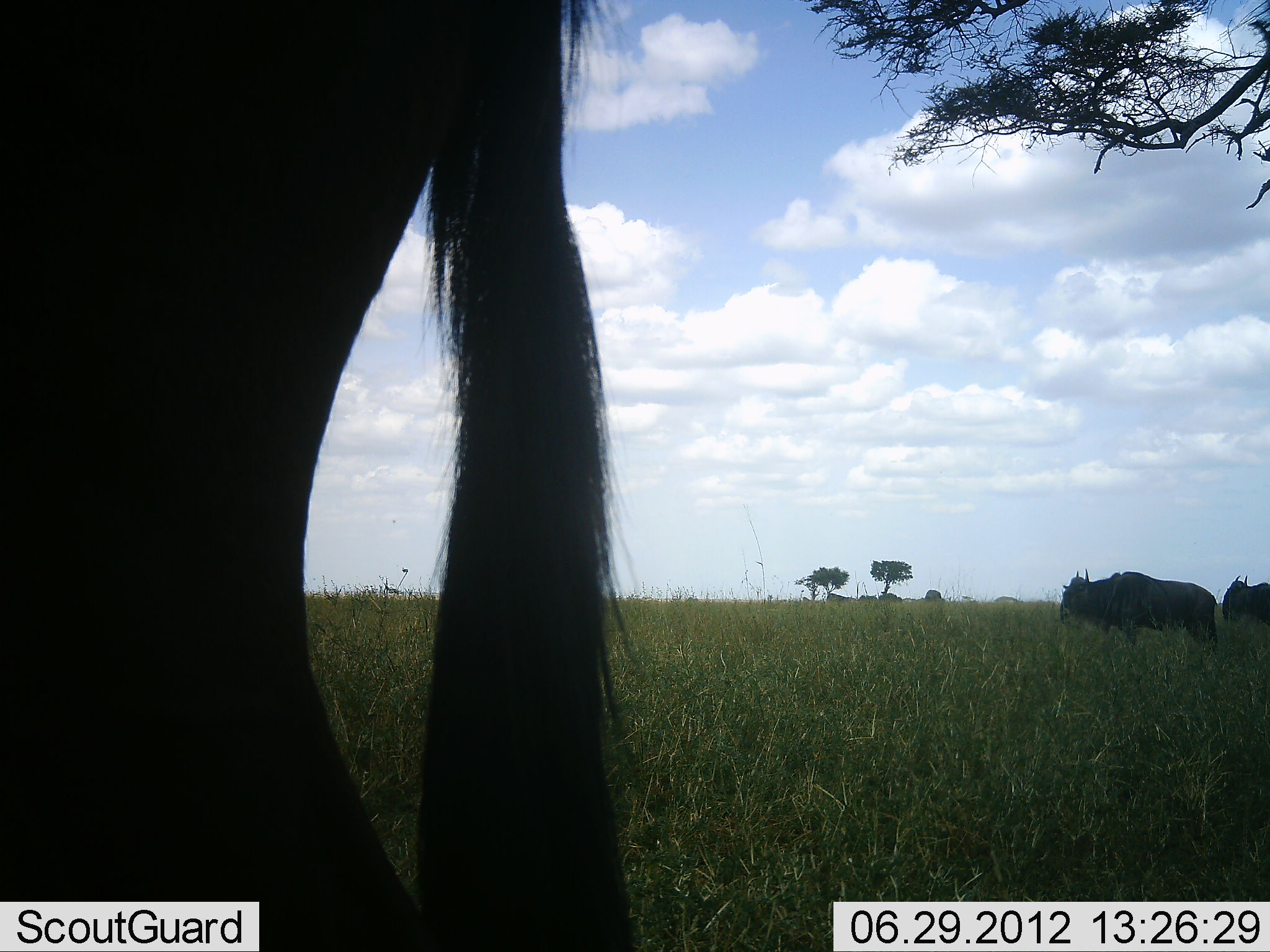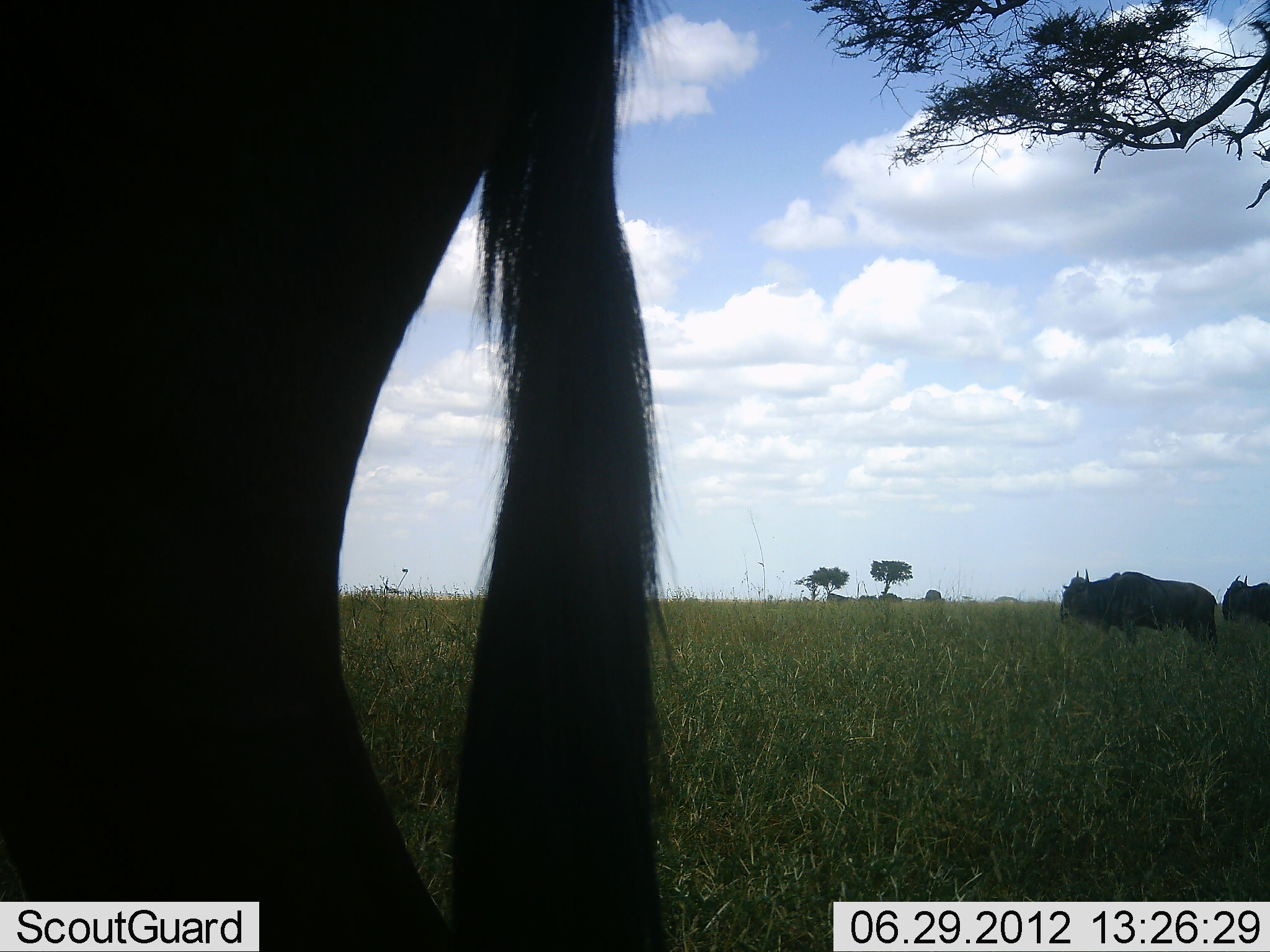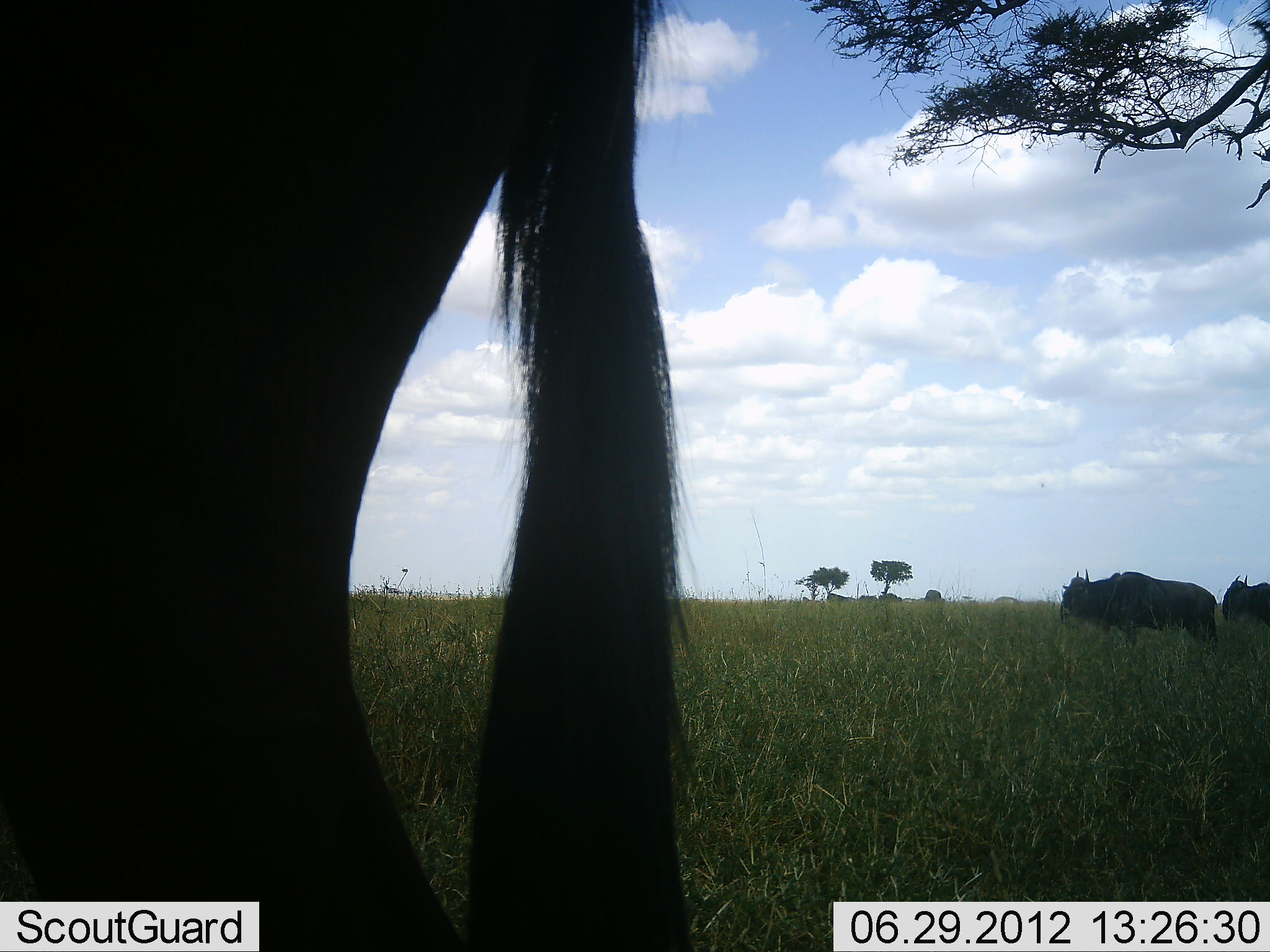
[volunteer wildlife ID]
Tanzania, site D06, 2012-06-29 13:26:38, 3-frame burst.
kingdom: Animalia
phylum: Chordata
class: Mammalia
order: Artiodactyla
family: Bovidae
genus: Connochaetes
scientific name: Connochaetes taurinus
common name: blue wildebeest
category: wildebeest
Wildebeest (blue wildebeest) (Connochaetes taurinus), count 3. Behavior (volunteer vote fractions): standing 100%, resting 0%, moving 0%, interacting 0%. Young present (vote fraction): 0%. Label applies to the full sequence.